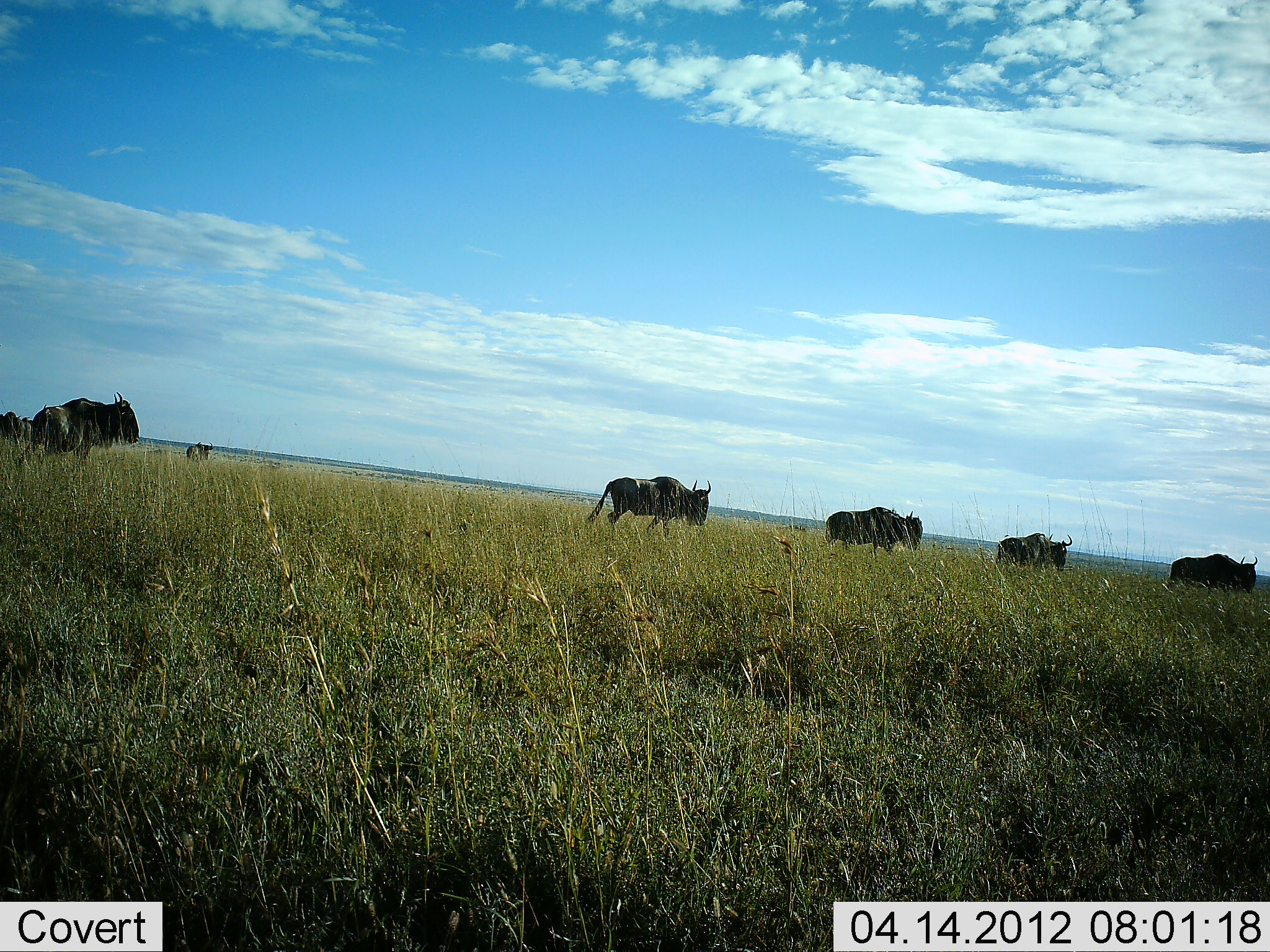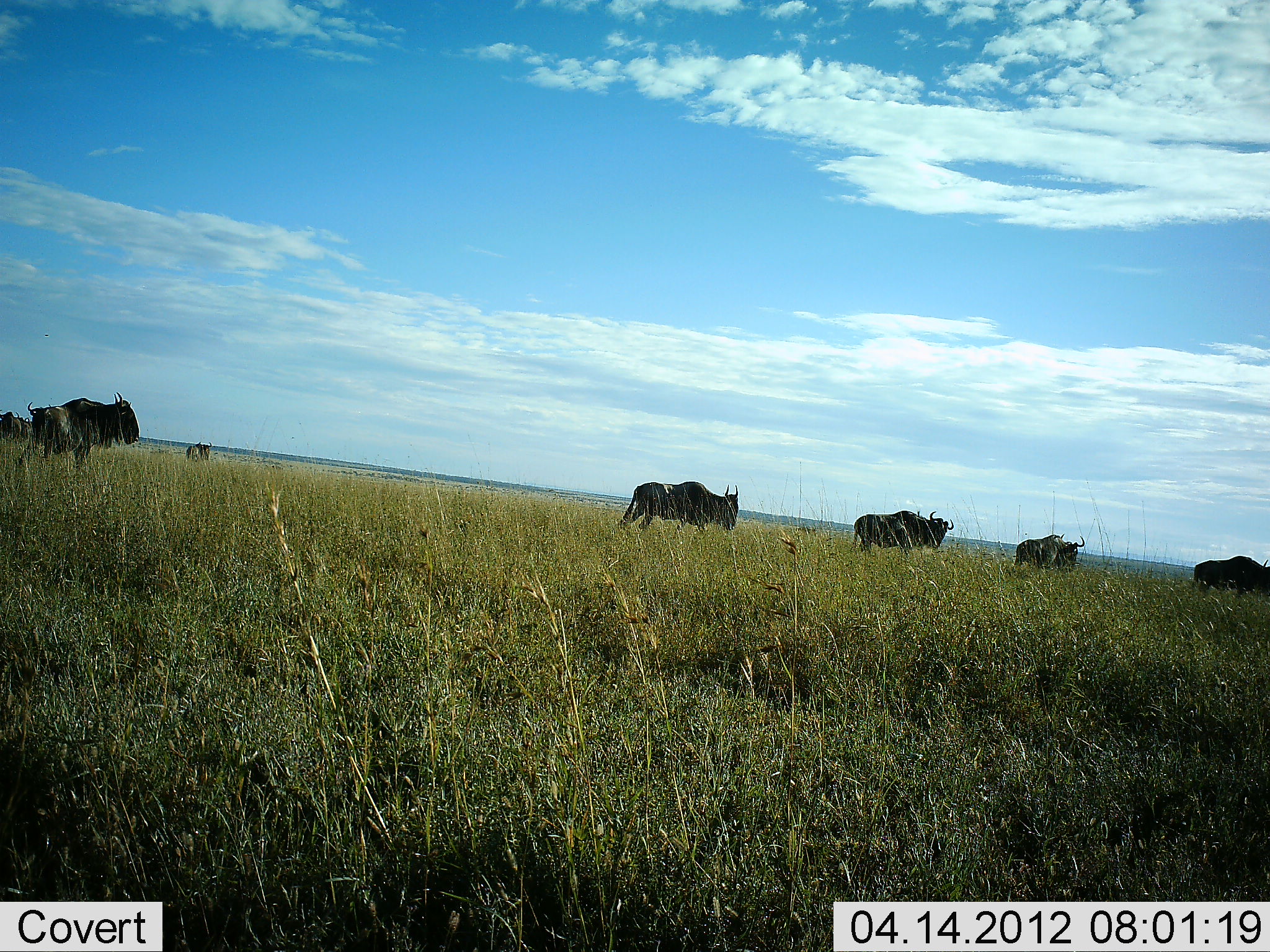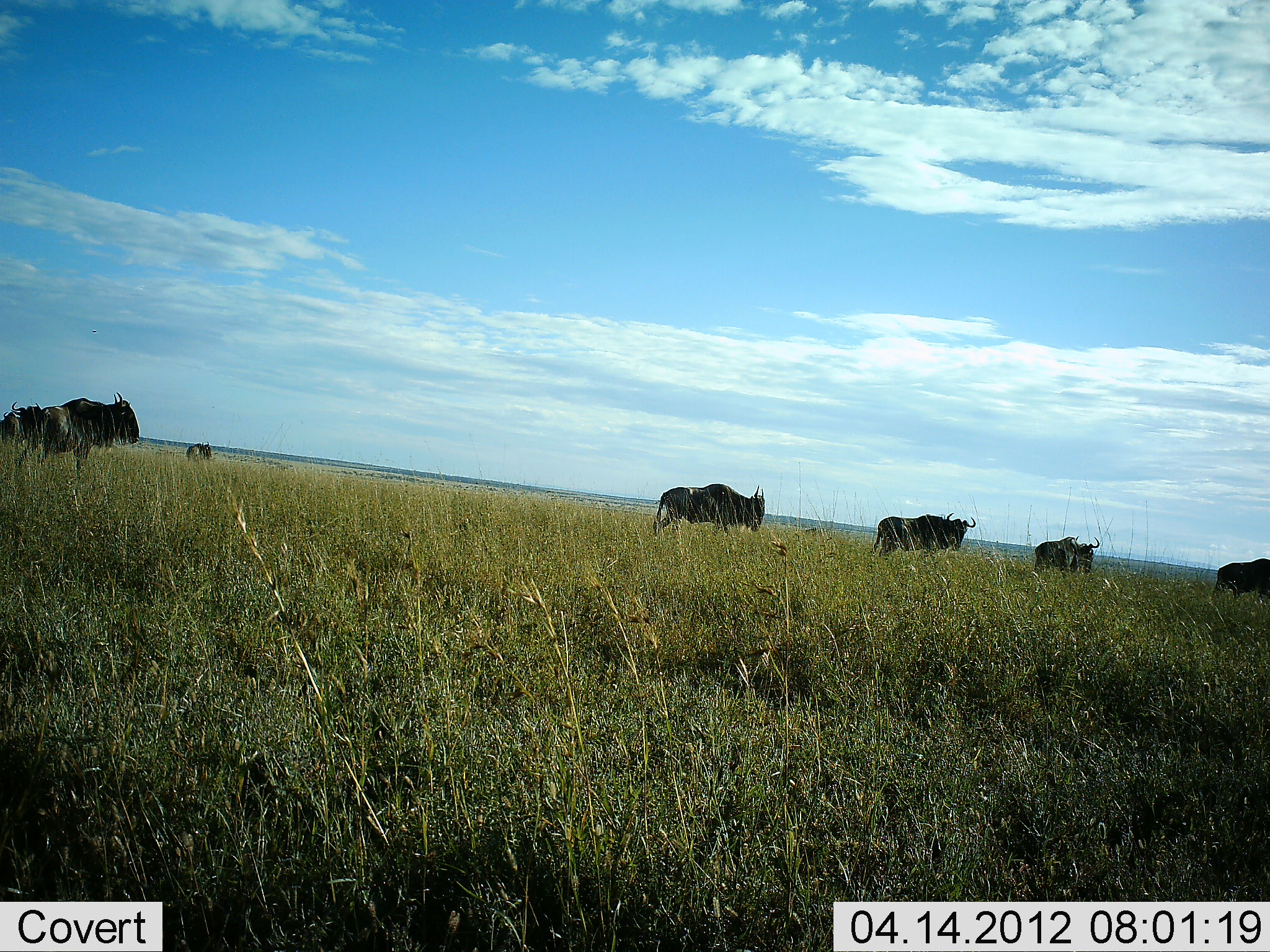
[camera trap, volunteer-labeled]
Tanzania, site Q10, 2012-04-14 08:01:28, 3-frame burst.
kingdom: Animalia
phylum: Chordata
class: Mammalia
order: Artiodactyla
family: Bovidae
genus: Connochaetes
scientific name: Connochaetes taurinus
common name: blue wildebeest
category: wildebeest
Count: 7.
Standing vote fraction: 50%.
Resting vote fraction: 7%.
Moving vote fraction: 100%.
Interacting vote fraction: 0%.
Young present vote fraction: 0%.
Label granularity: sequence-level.